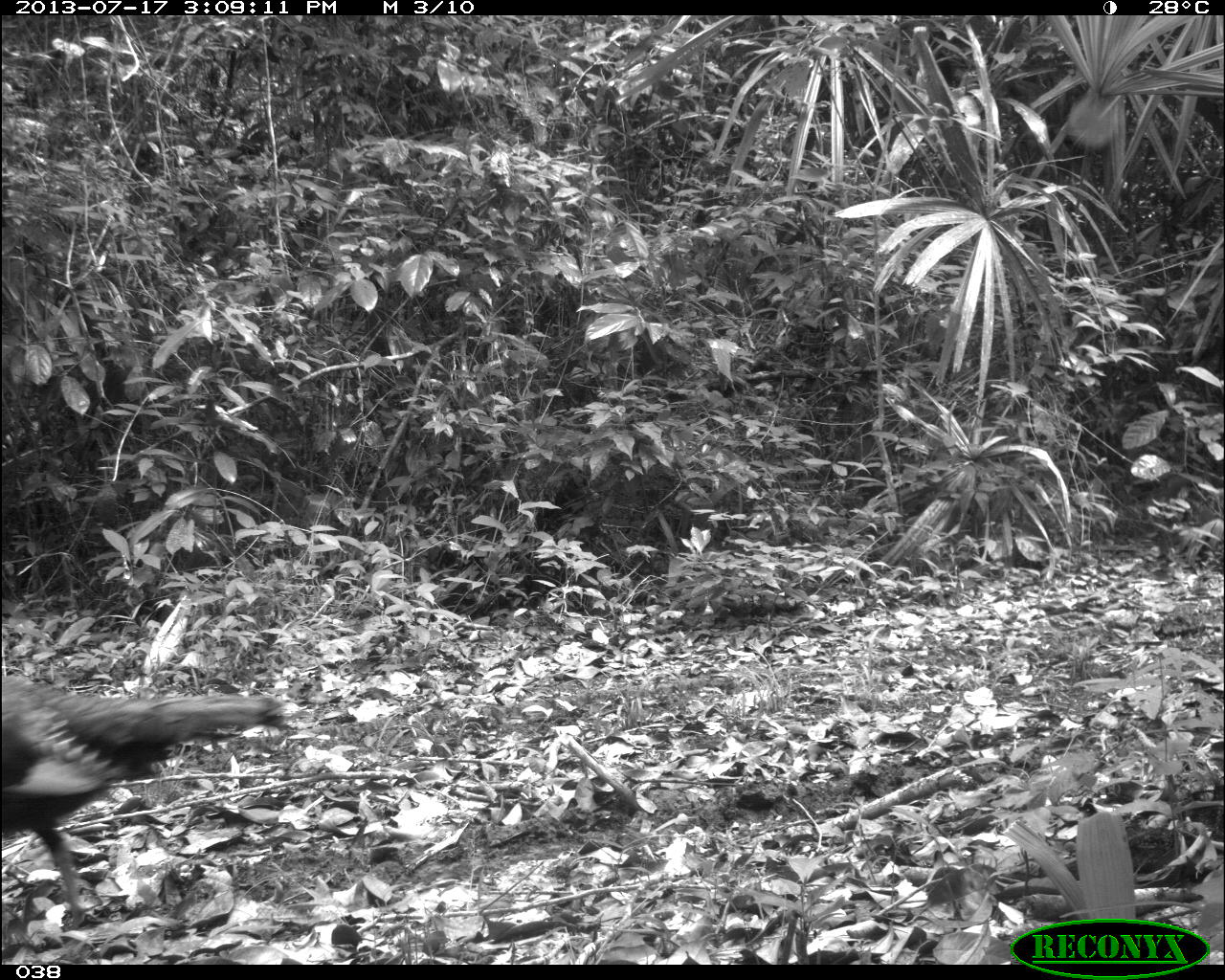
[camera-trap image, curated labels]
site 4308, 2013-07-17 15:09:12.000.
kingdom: Animalia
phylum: Chordata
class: Aves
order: Galliformes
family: Phasianidae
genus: Meleagris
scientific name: Meleagris ocellata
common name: ocellated turkey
Meleagris ocellata (ocellated turkey), count 3.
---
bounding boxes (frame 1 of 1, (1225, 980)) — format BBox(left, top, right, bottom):
meleagris ocellata: BBox(0, 672, 295, 933)